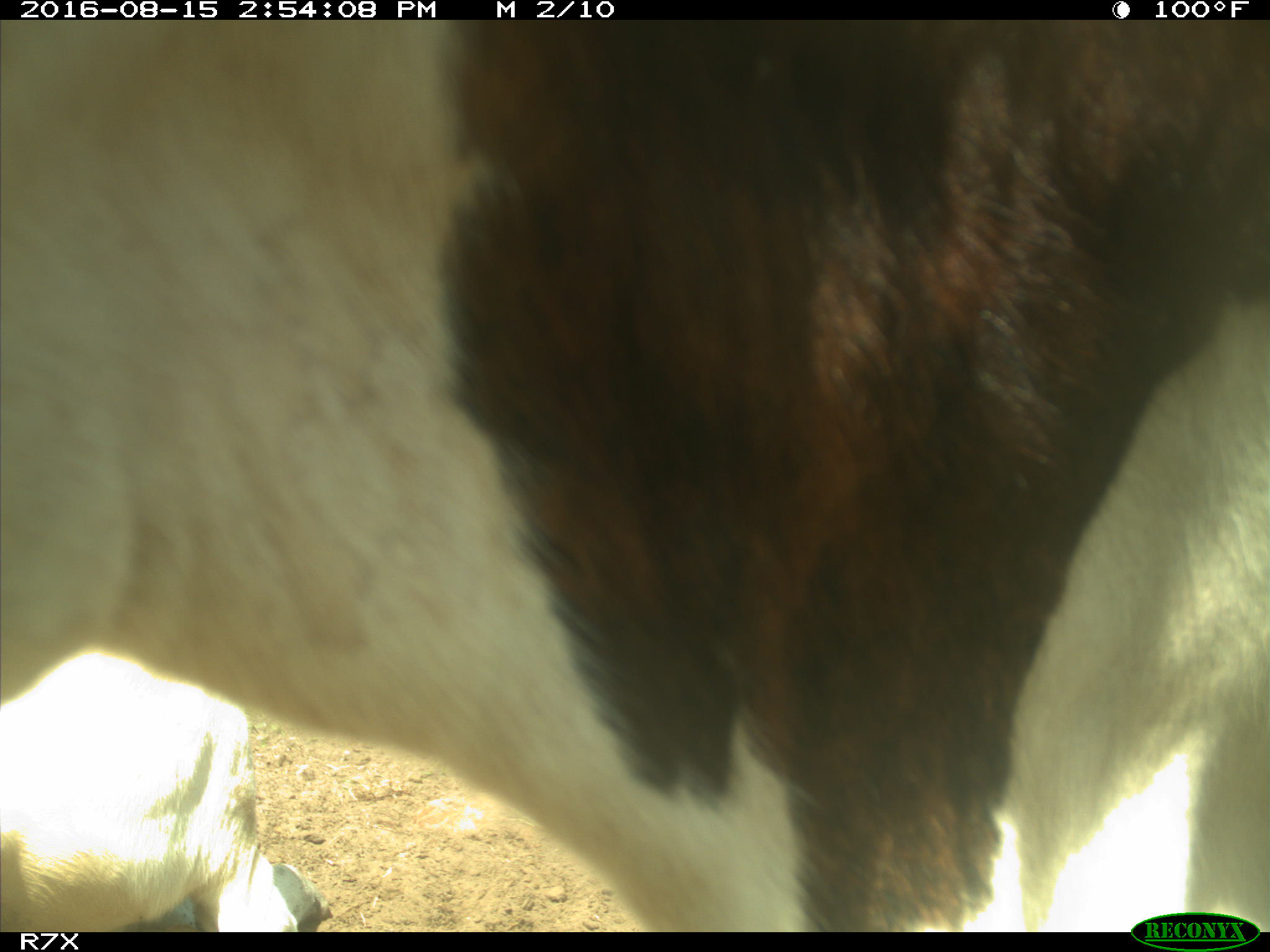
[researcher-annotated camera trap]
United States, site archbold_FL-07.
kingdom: Animalia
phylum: Chordata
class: Mammalia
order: Artiodactyla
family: Bovidae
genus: Bos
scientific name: Bos taurus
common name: domestic cow